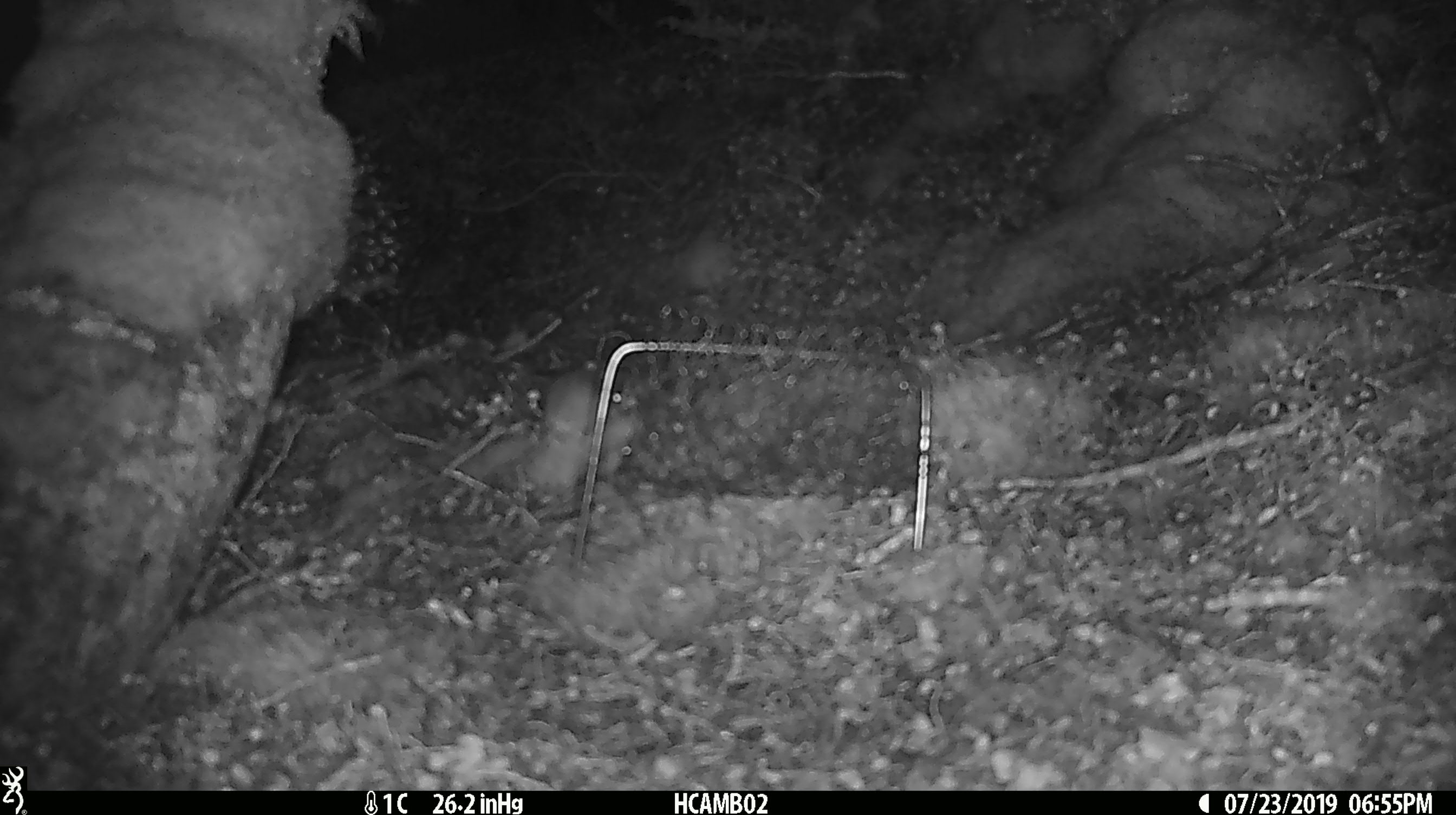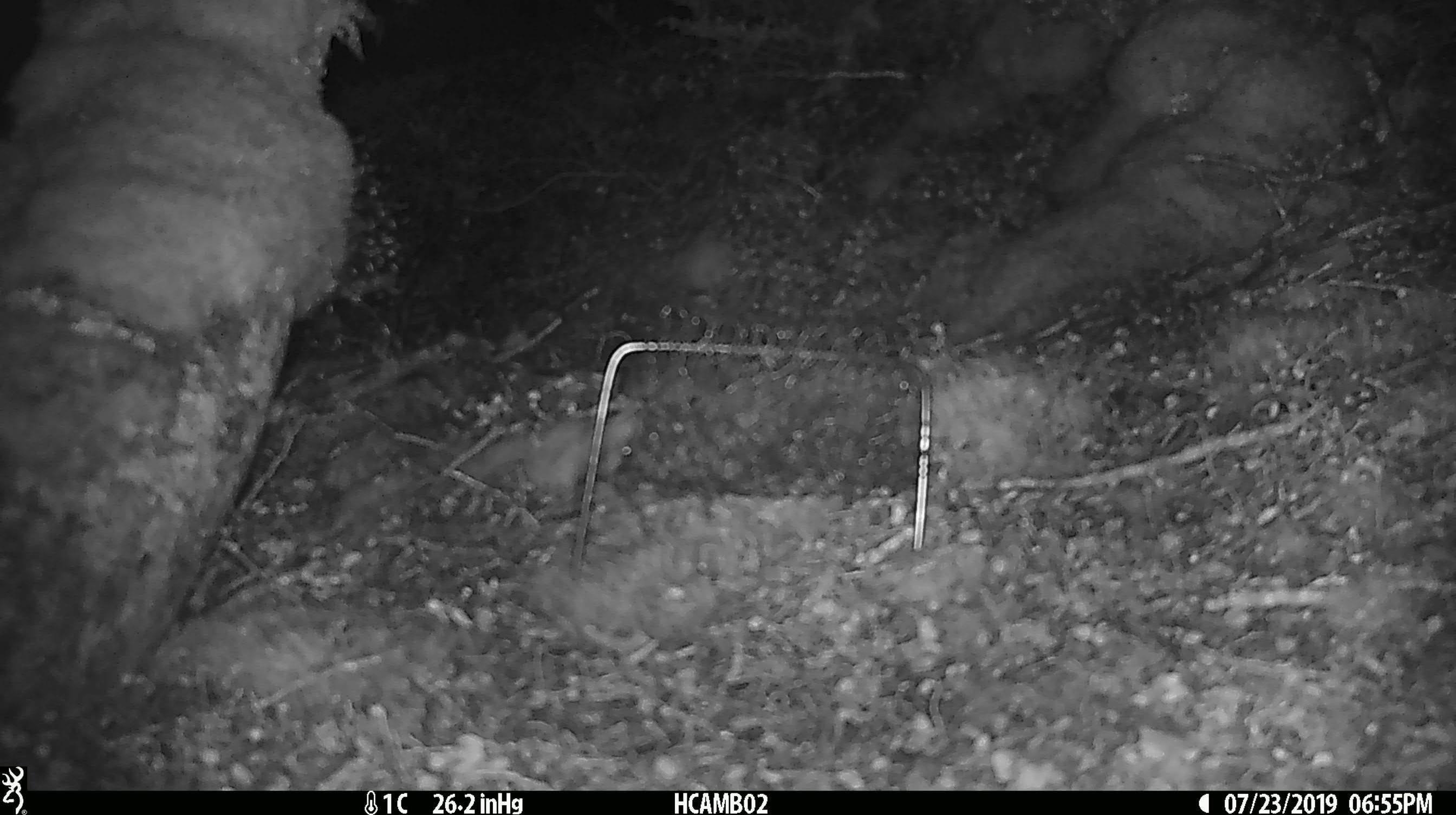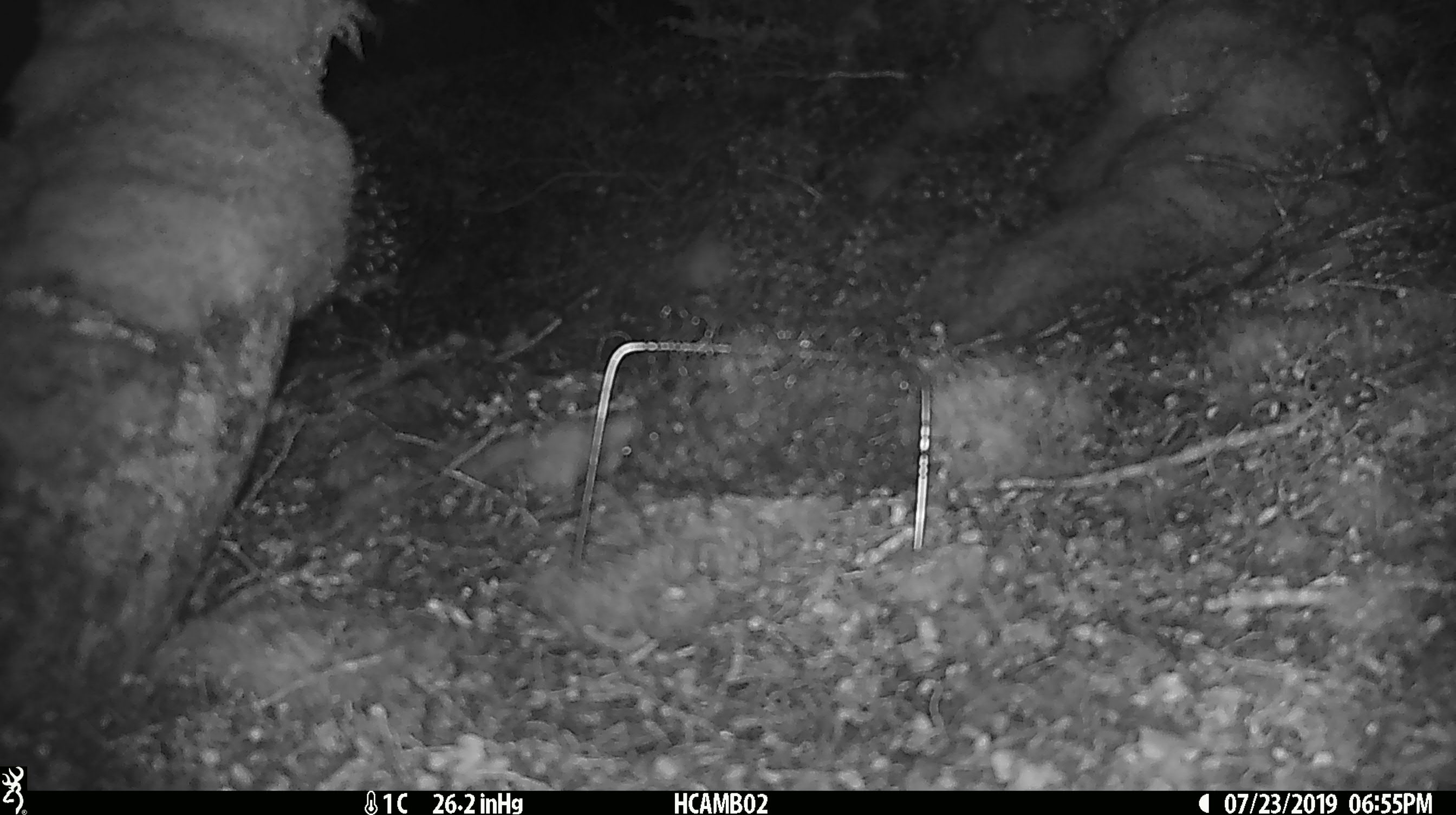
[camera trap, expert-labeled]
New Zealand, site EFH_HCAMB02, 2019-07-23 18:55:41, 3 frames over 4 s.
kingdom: Animalia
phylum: Chordata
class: Mammalia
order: Rodentia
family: Muridae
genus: Mus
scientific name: Mus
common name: mouse